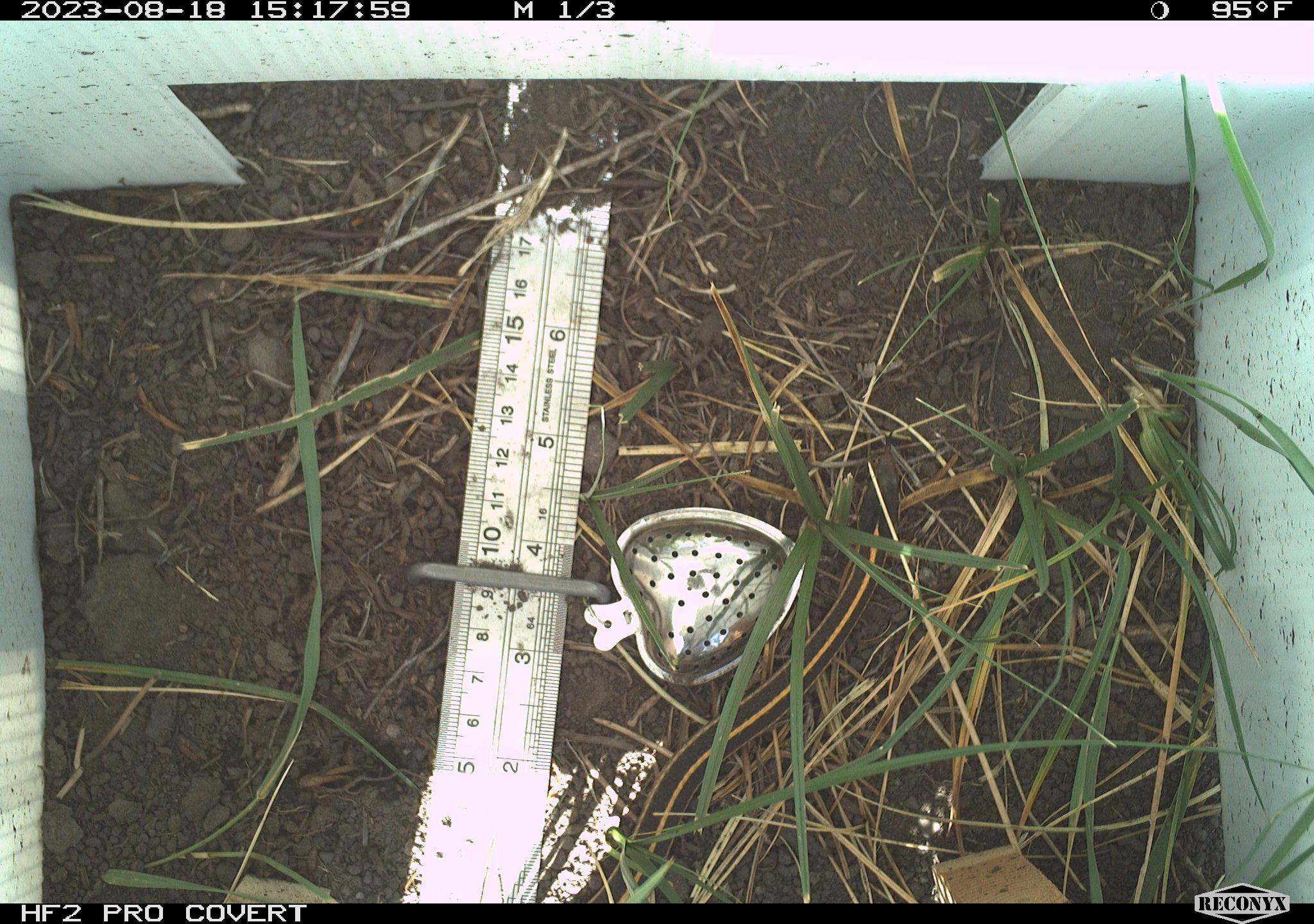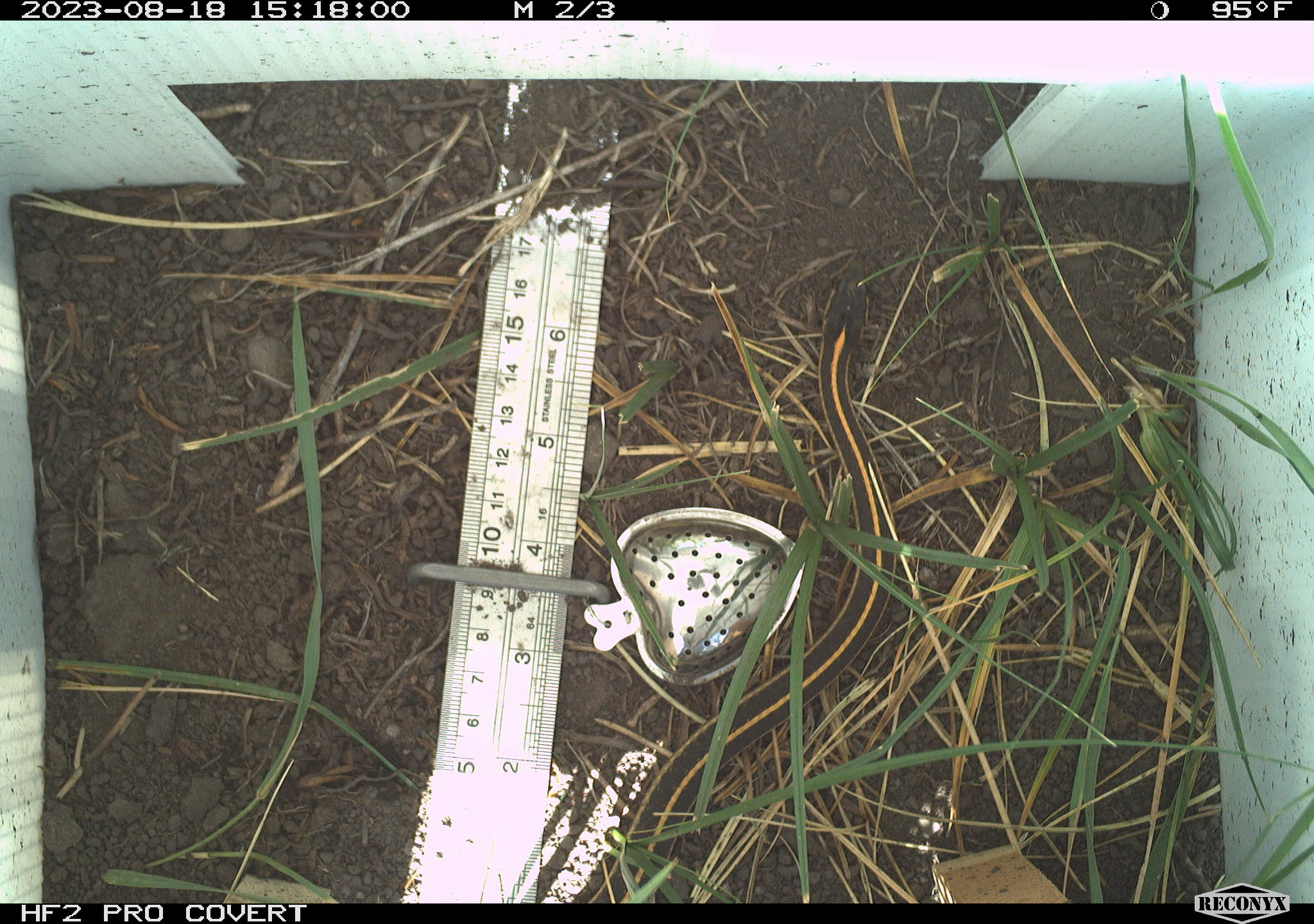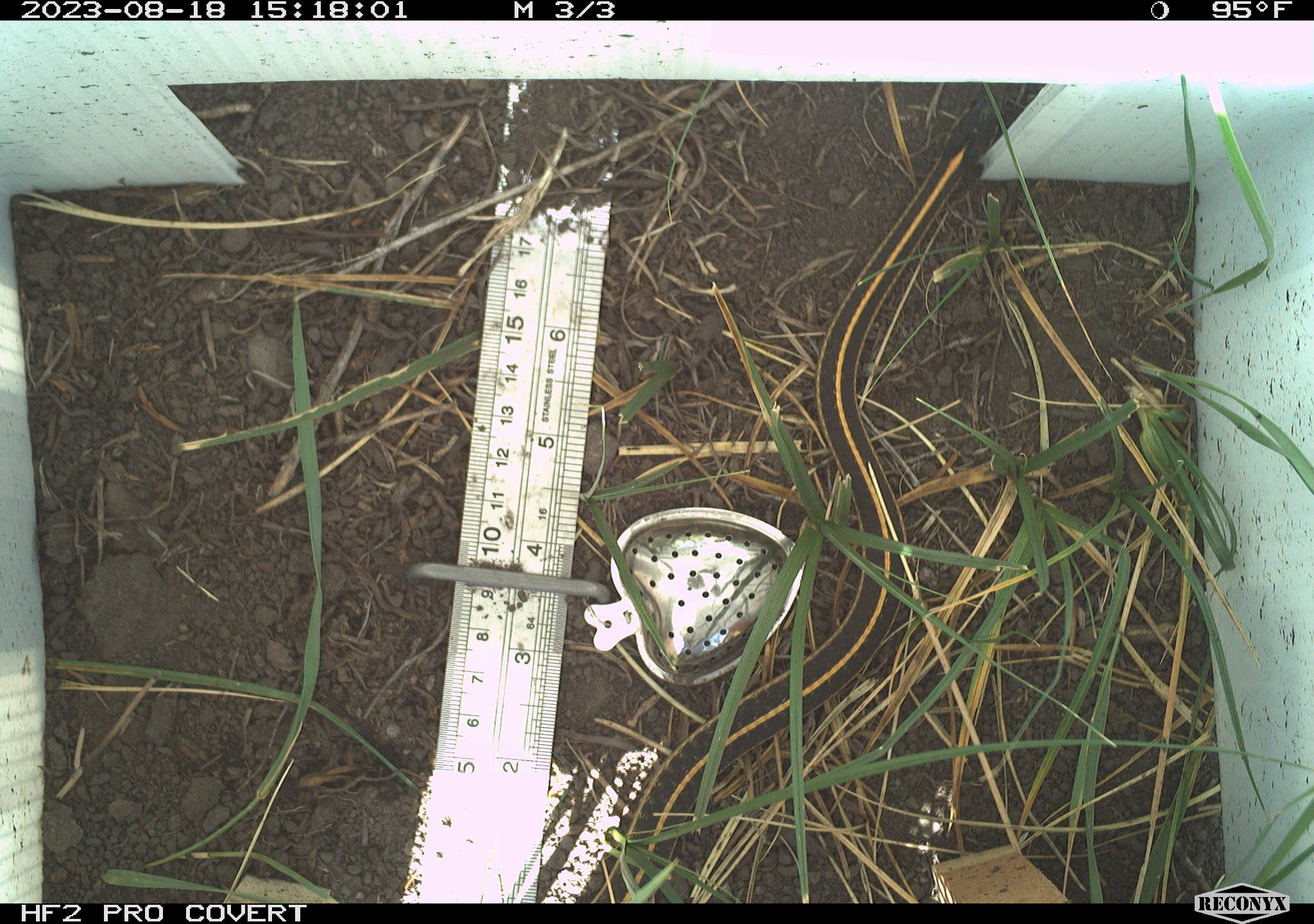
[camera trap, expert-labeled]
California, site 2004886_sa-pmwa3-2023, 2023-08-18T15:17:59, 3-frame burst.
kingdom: Animalia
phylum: Chordata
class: Reptilia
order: Squamata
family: Colubridae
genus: Thamnophis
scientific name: Thamnophis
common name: american gartersnakes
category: thamnophis species